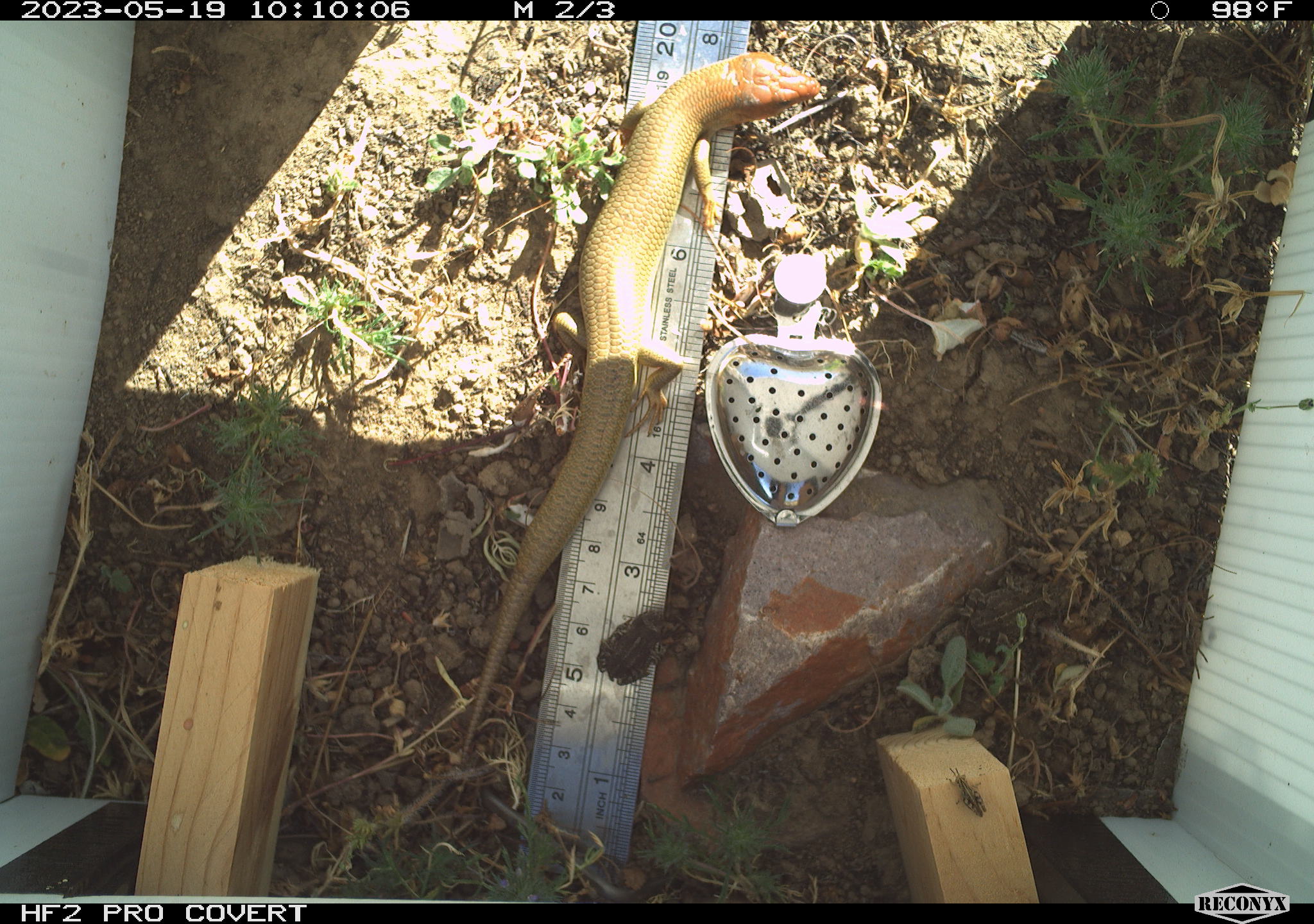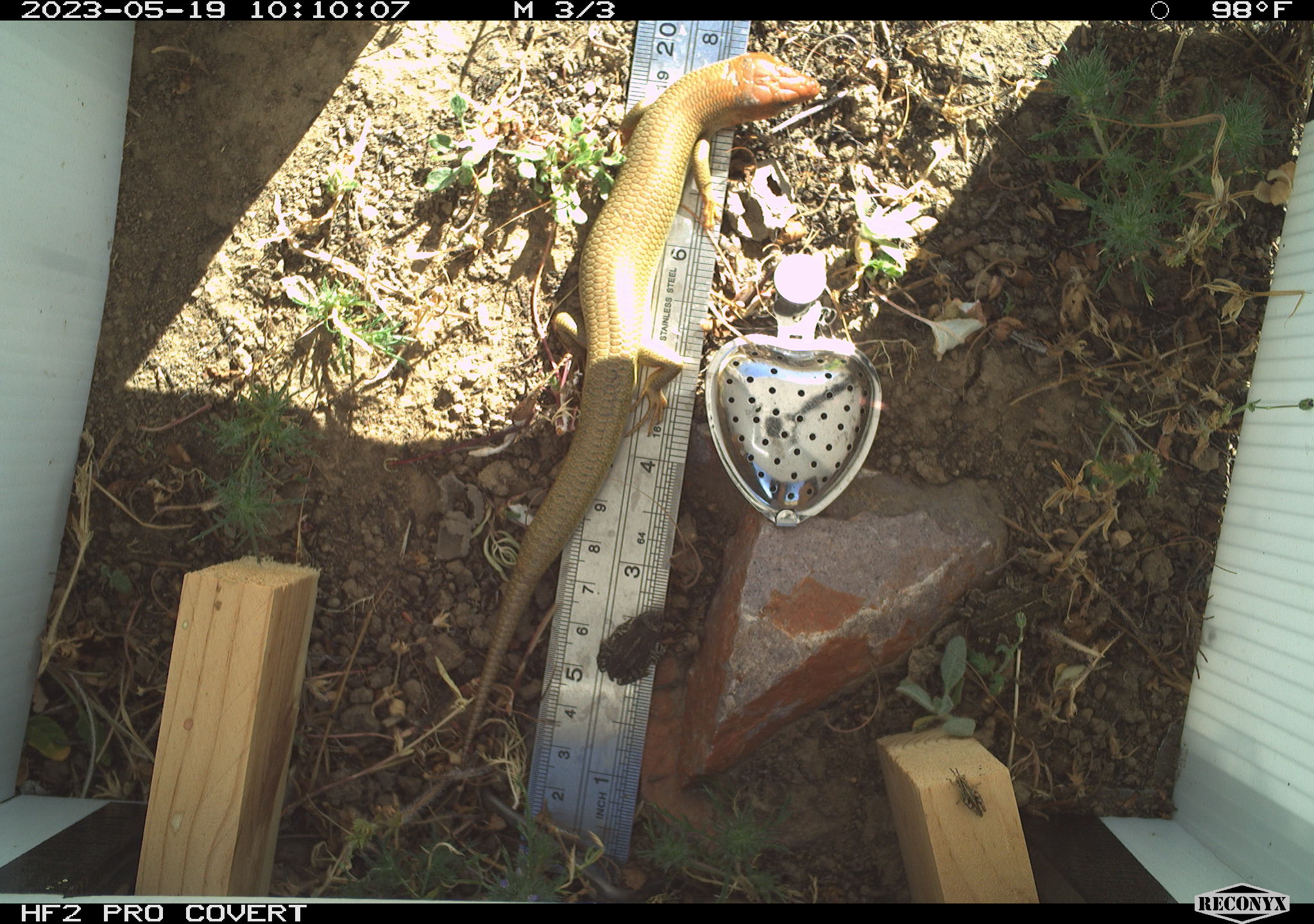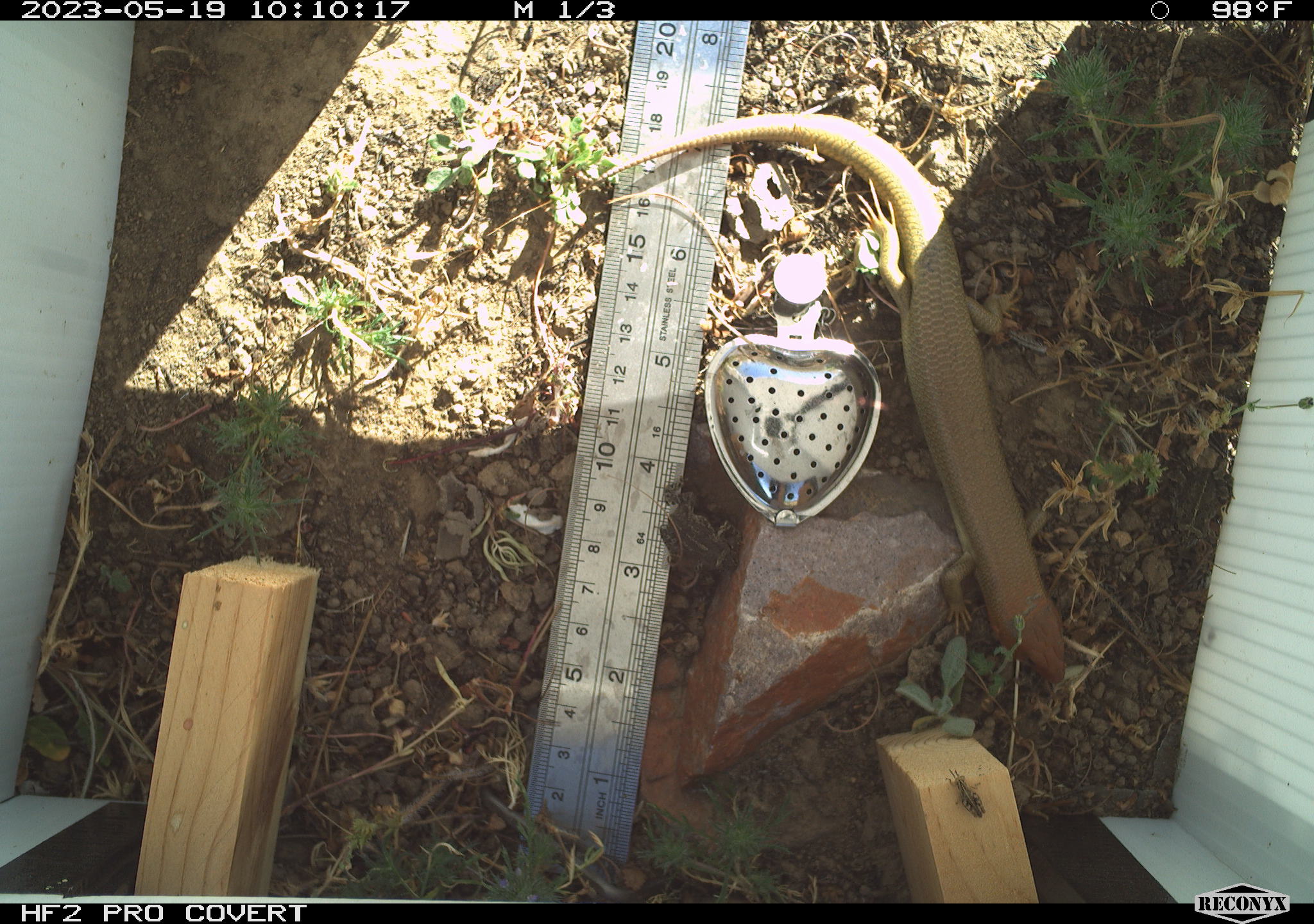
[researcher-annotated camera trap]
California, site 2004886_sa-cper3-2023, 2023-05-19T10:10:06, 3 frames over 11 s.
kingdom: Animalia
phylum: Chordata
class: Reptilia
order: Squamata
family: Scincidae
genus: Plestiodon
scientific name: Plestiodon gilberti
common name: gilbert's skink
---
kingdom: Animalia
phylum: Arthropoda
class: Insecta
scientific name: Insecta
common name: insect